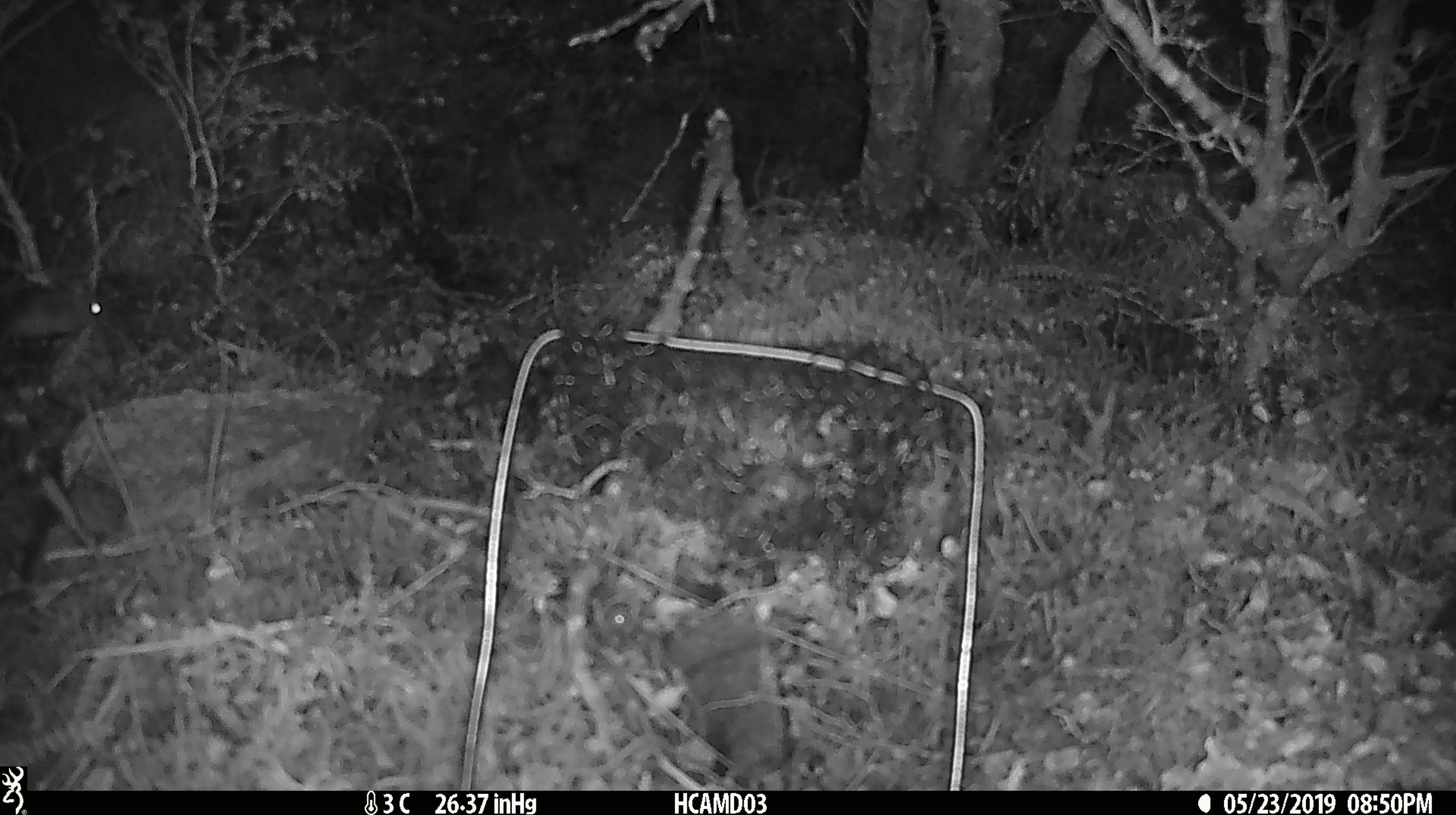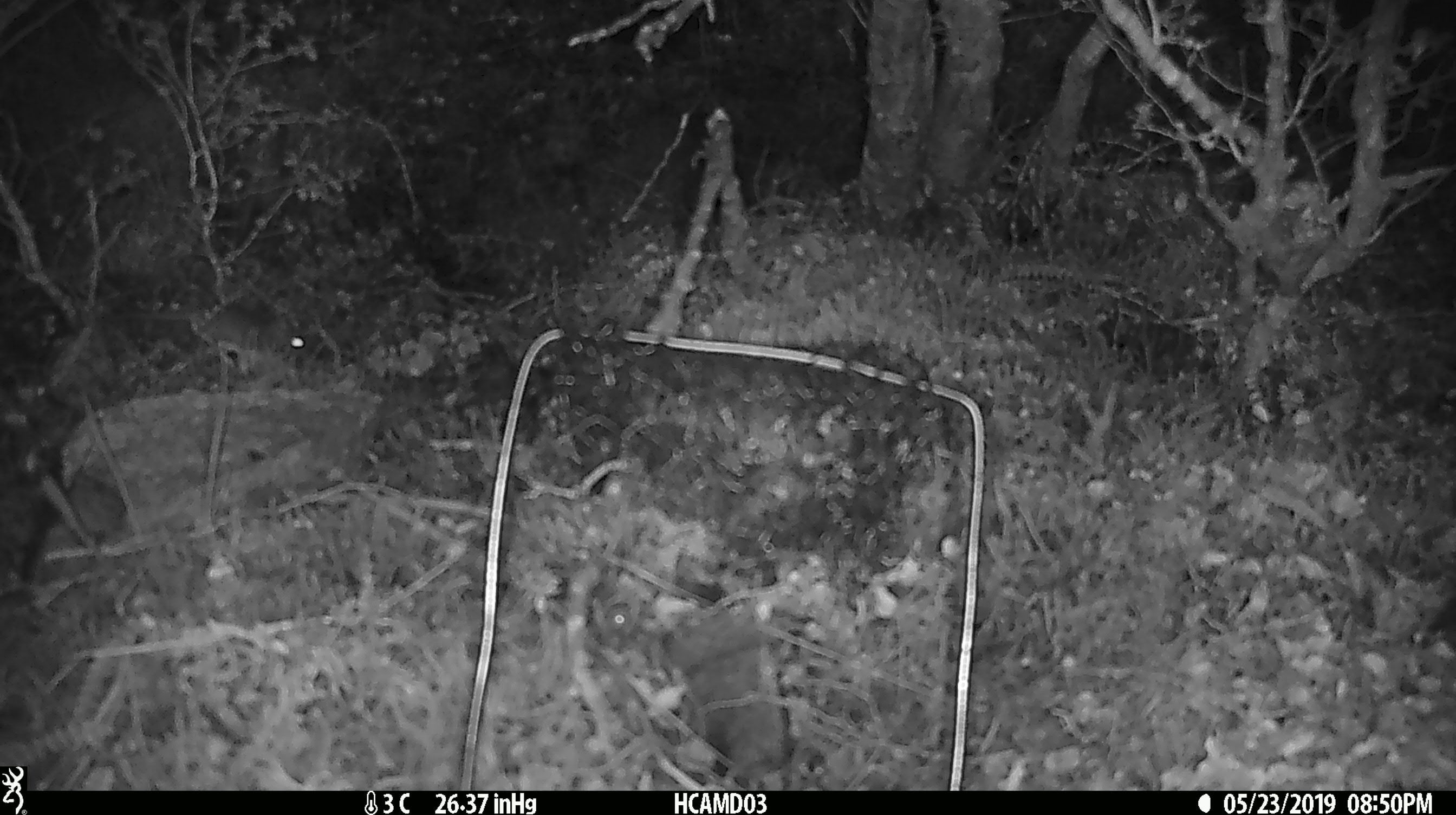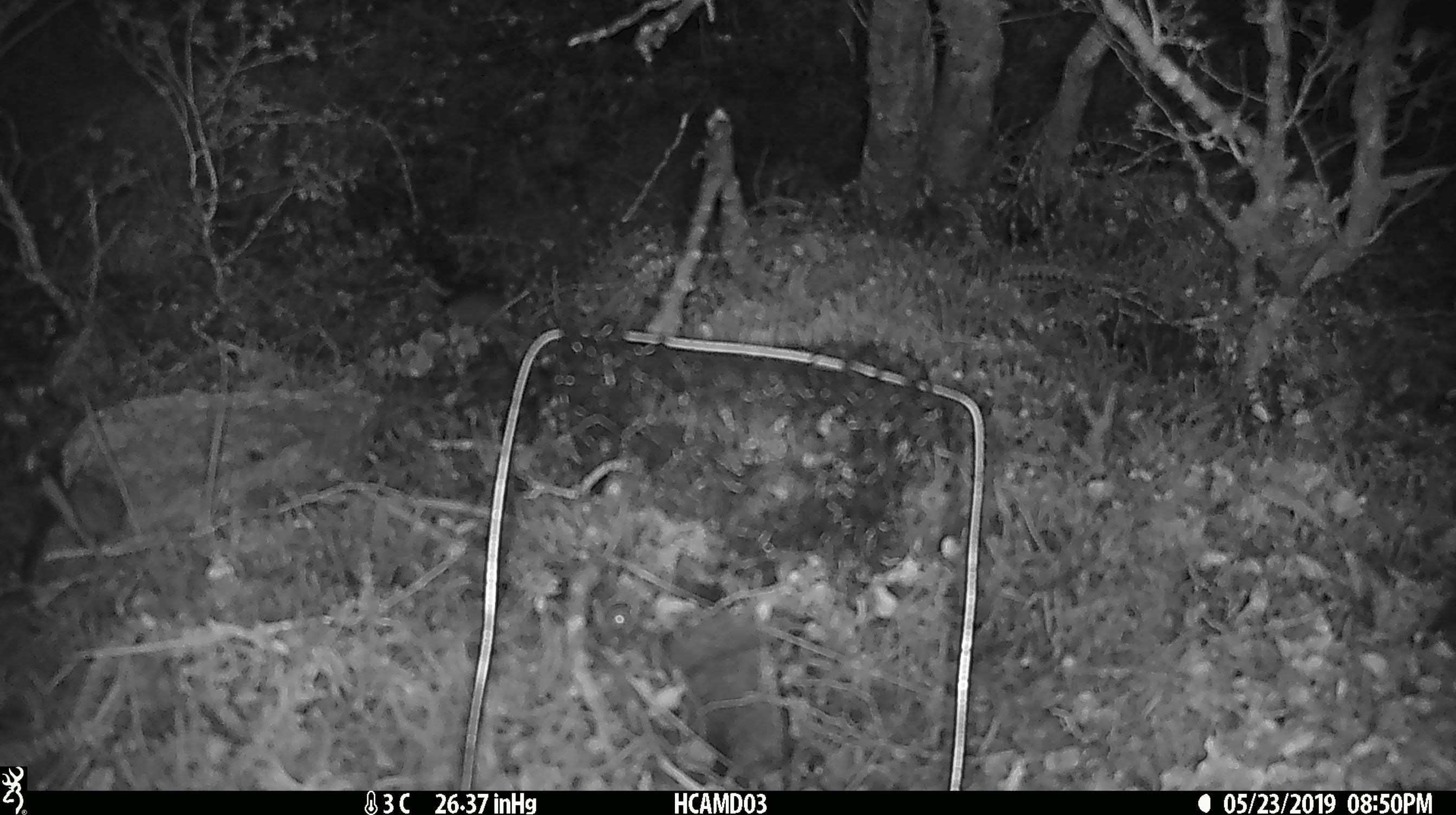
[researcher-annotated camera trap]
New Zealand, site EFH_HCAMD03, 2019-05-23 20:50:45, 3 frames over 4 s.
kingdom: Animalia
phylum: Chordata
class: Mammalia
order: Rodentia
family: Muridae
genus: Mus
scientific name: Mus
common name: mouse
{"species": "mouse (Mus)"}